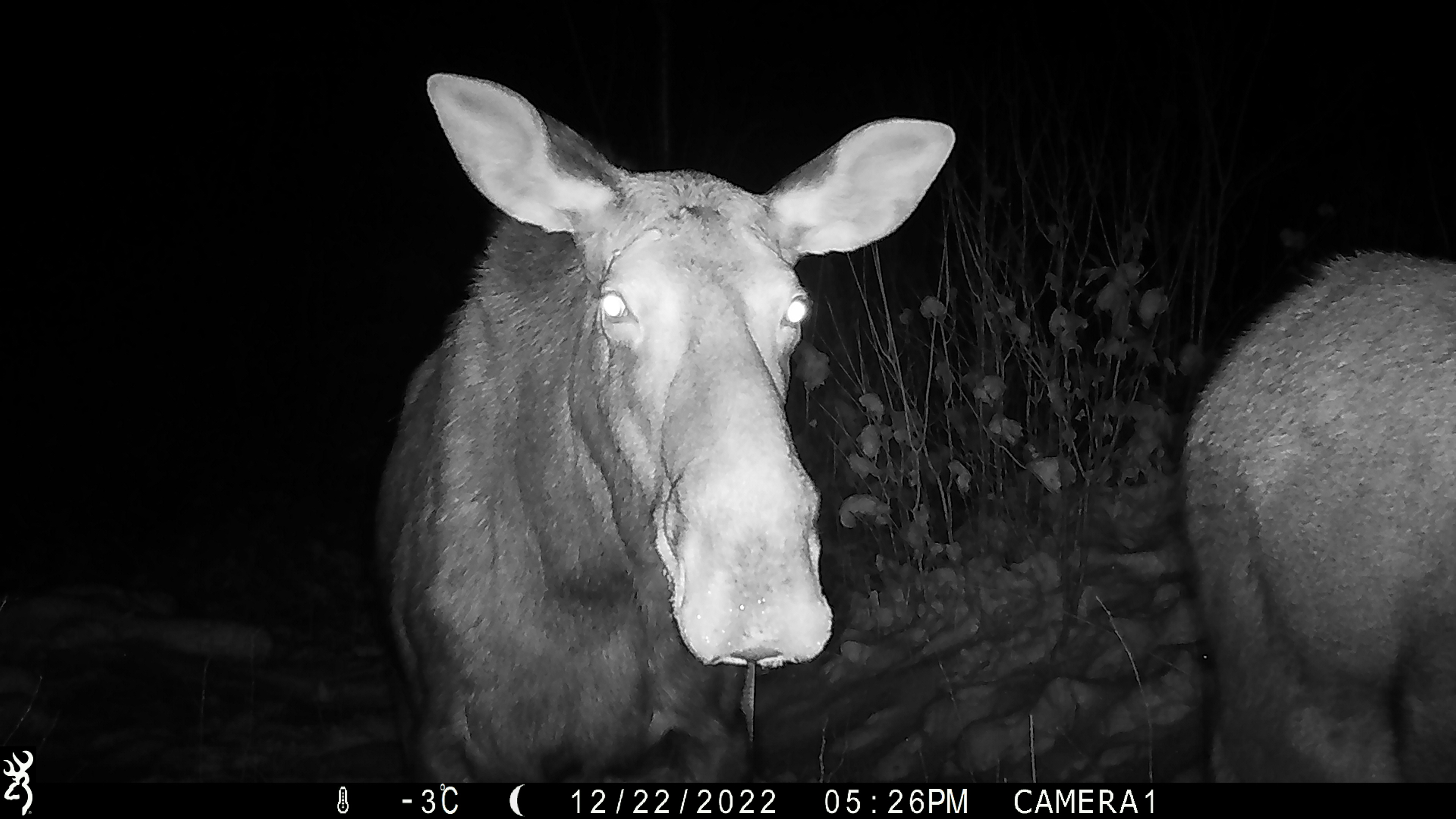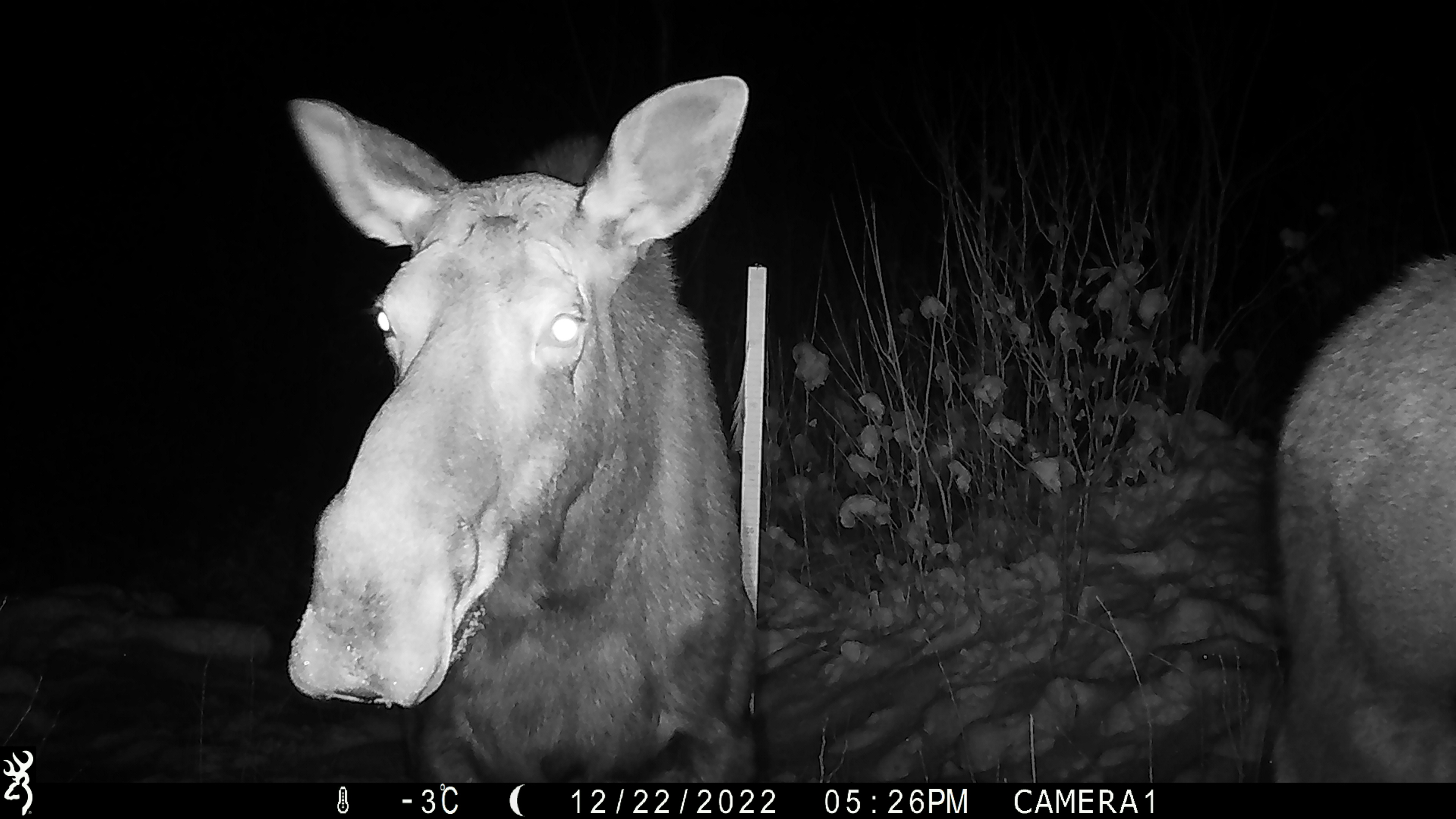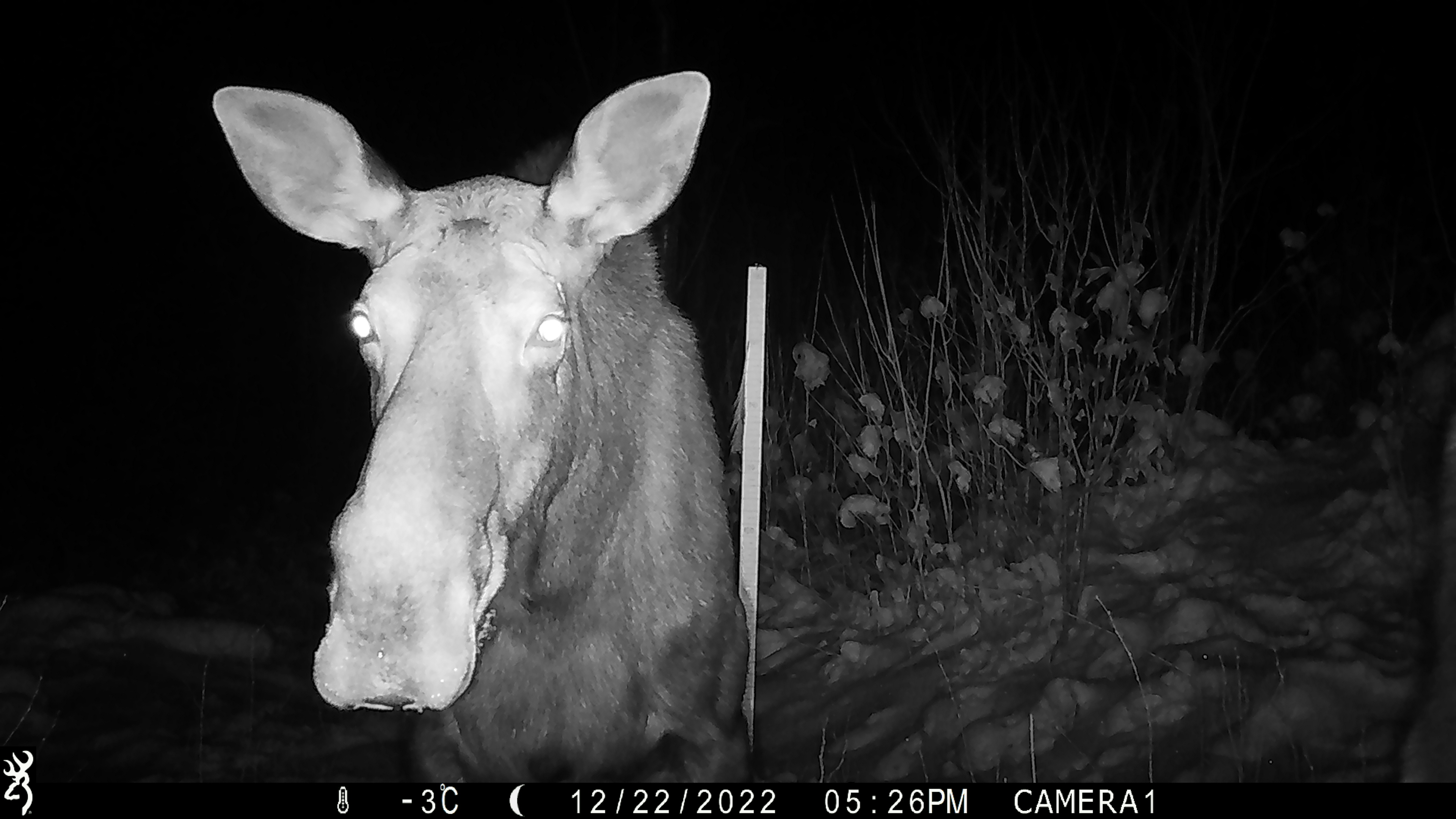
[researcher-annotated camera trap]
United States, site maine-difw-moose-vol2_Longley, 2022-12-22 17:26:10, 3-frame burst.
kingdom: Animalia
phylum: Chordata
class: Mammalia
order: Artiodactyla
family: Cervidae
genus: Alces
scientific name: Alces alces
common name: moose